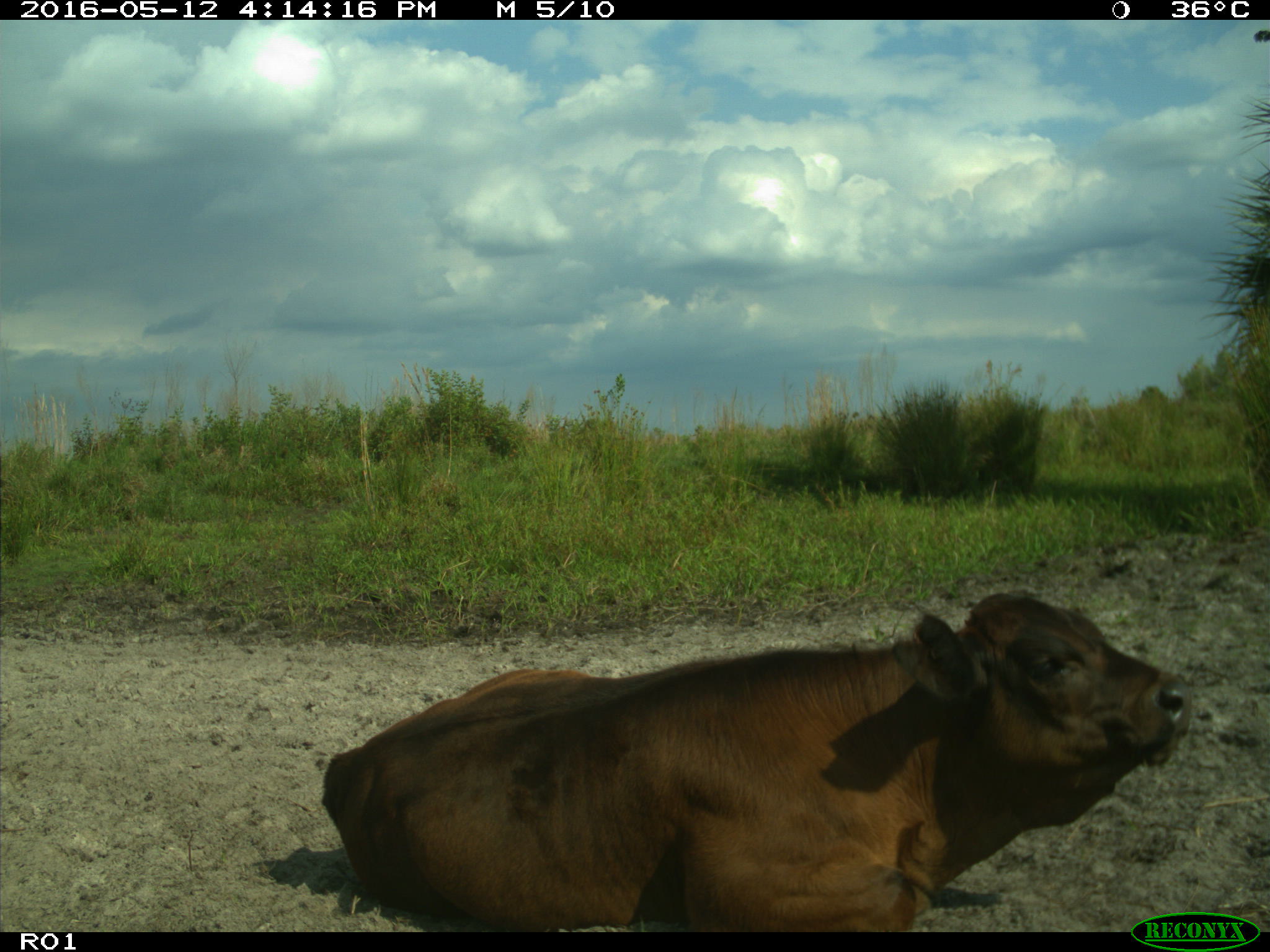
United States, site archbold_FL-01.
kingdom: Animalia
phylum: Chordata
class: Mammalia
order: Artiodactyla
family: Bovidae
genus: Bos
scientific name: Bos taurus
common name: domestic cow